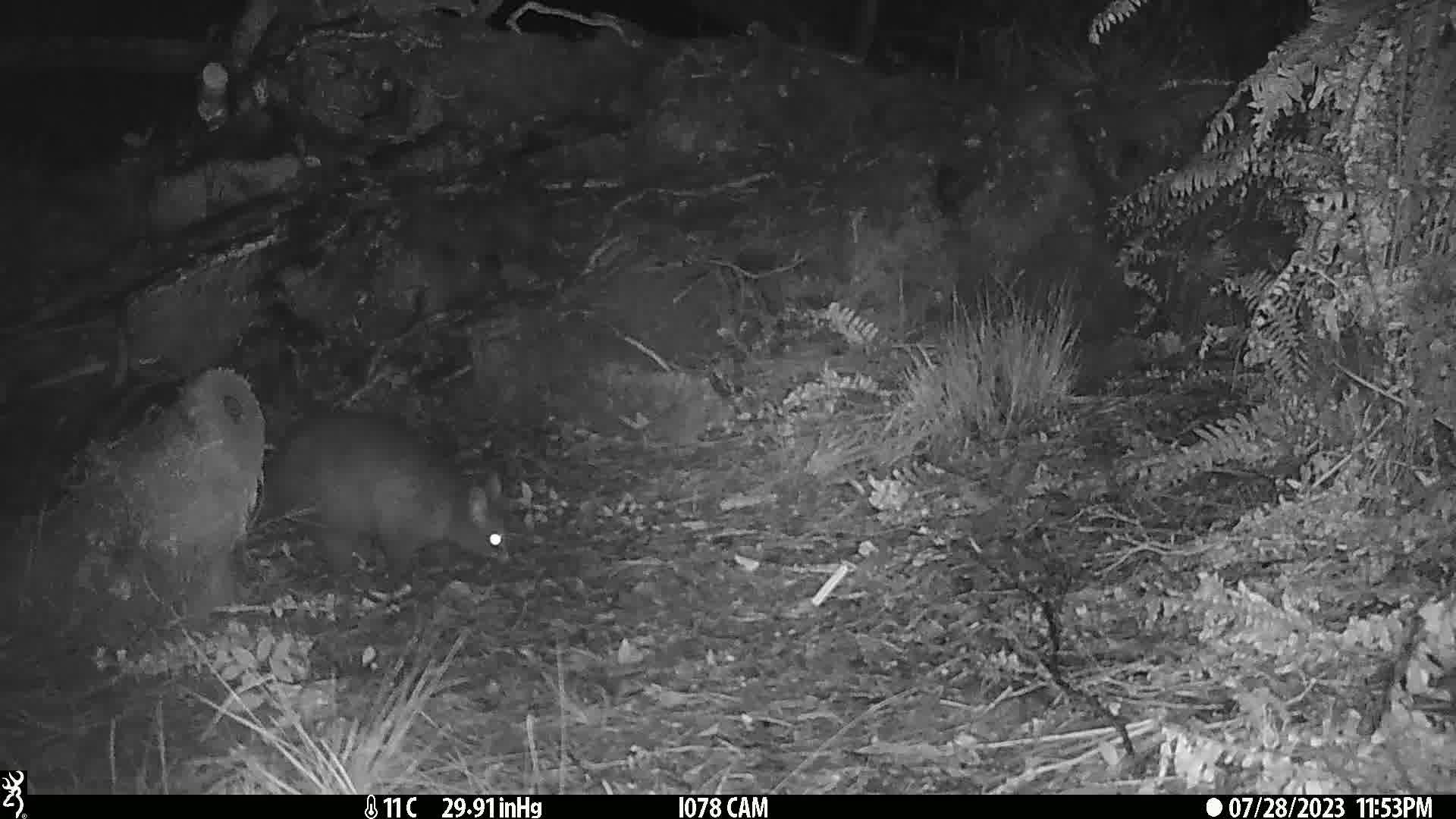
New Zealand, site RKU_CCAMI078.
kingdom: Animalia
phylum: Chordata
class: Mammalia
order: Diprotodontia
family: Phalangeridae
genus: Trichosurus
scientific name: Trichosurus vulpecula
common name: common brushtail possum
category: possum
Possum (common brushtail possum) (Trichosurus vulpecula).